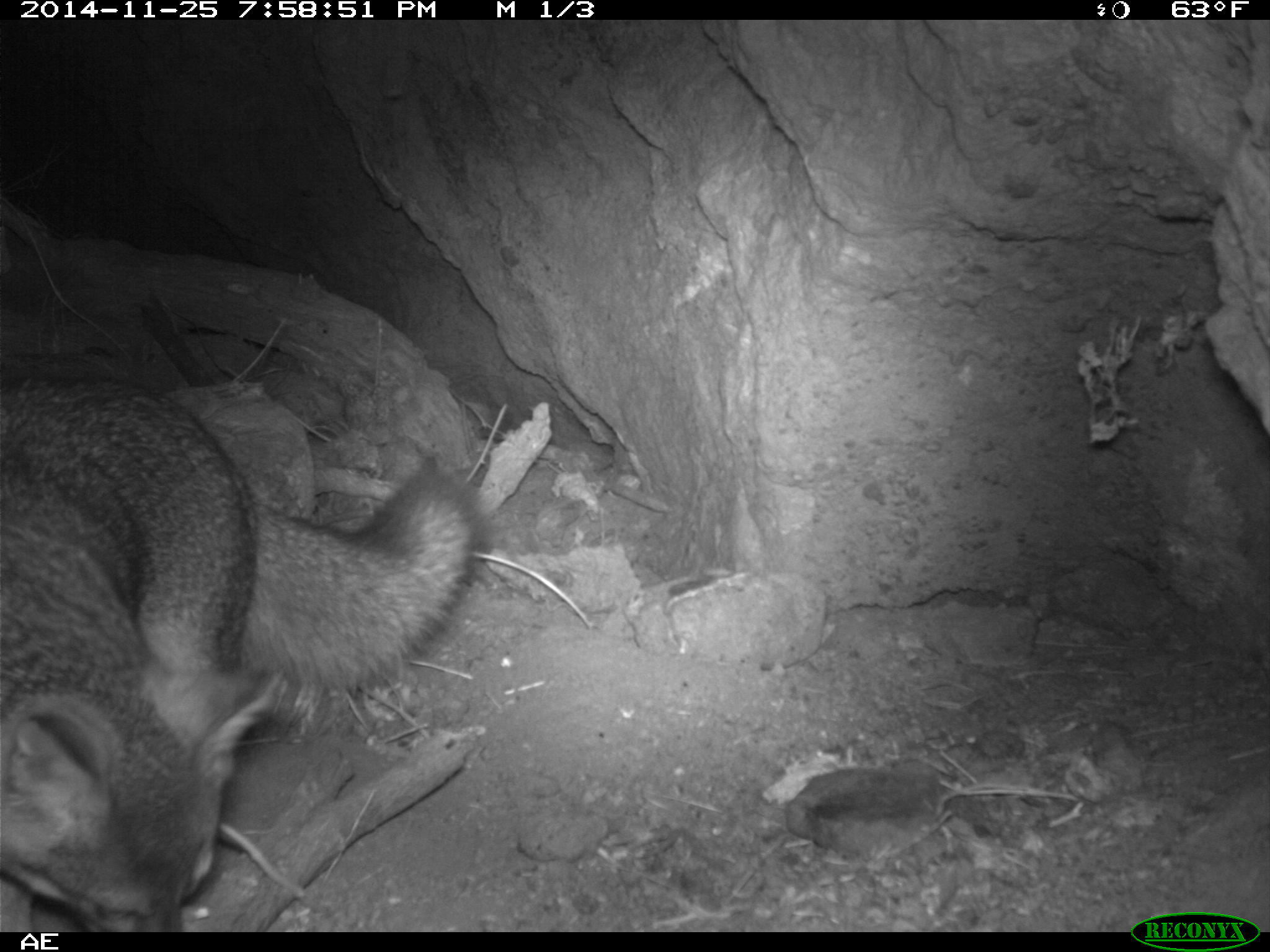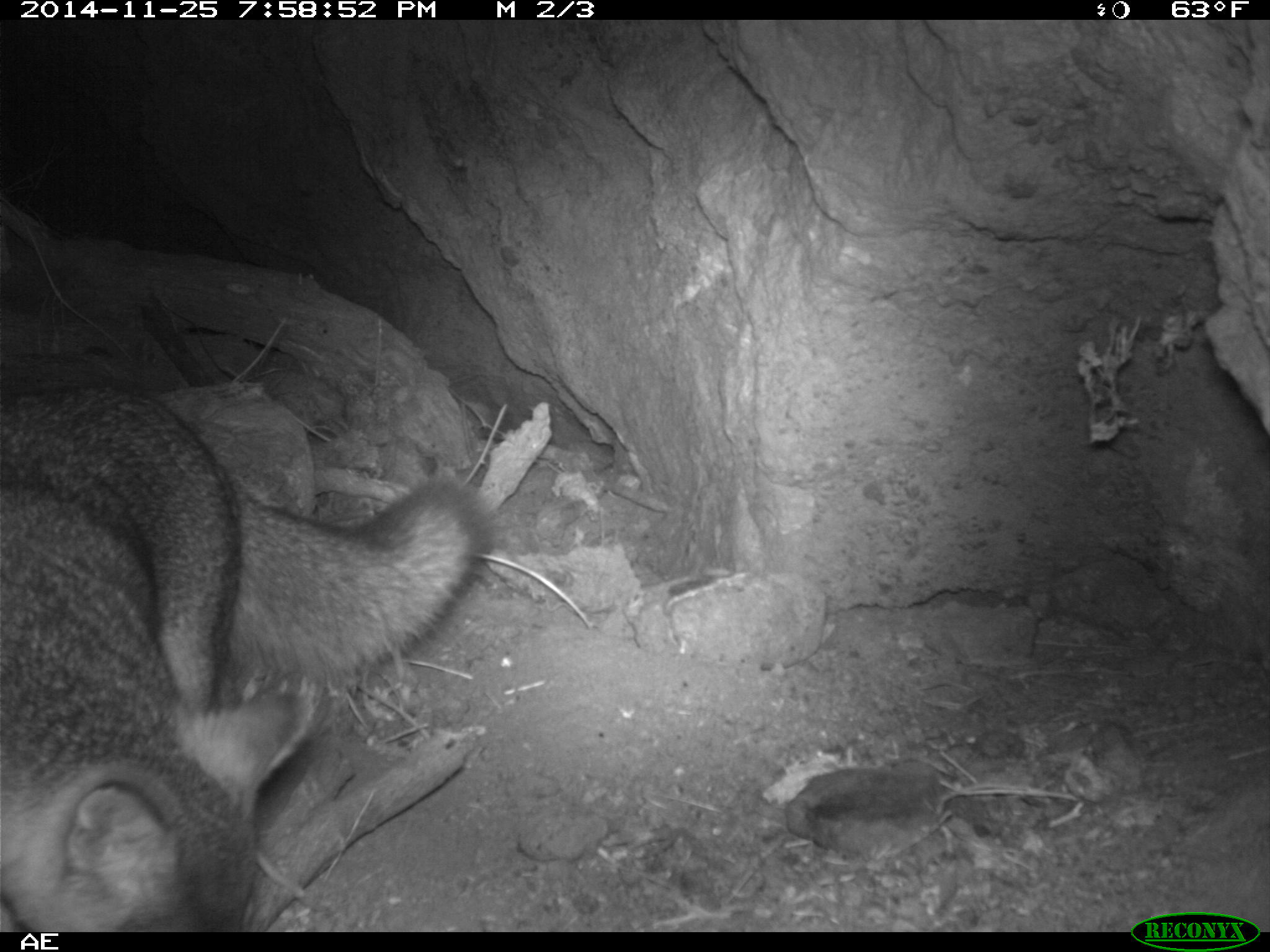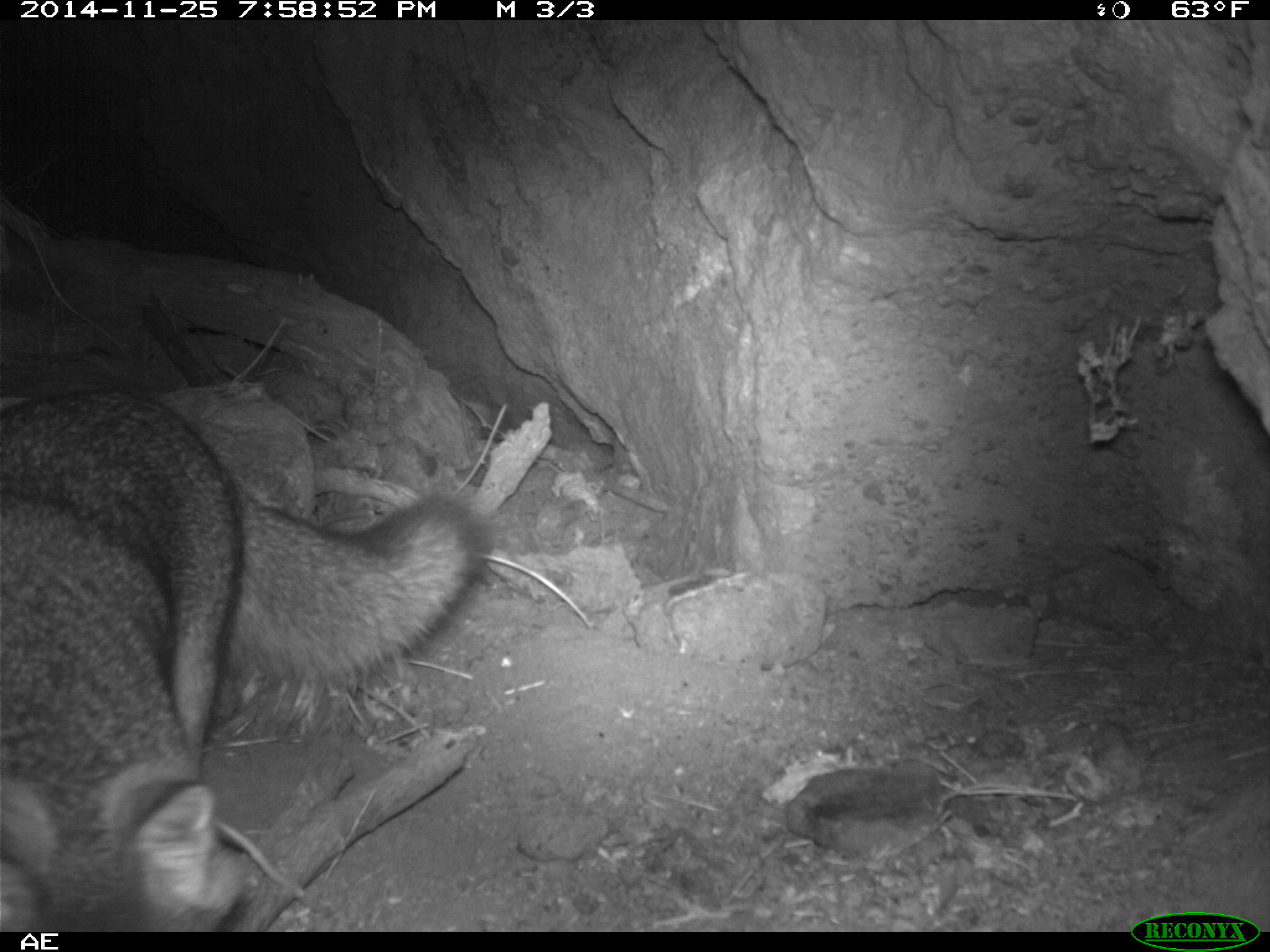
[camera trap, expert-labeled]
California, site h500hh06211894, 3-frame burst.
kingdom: Animalia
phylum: Chordata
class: Mammalia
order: Carnivora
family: Canidae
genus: Urocyon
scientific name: Urocyon littoralis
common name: island fox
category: fox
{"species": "fox (island fox) (Urocyon littoralis)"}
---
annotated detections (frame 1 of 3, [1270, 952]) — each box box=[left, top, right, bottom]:
fox: box=[0, 371, 497, 932]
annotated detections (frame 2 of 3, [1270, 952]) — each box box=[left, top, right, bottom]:
fox: box=[0, 353, 494, 930]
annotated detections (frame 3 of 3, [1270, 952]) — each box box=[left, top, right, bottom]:
fox: box=[0, 390, 495, 932]